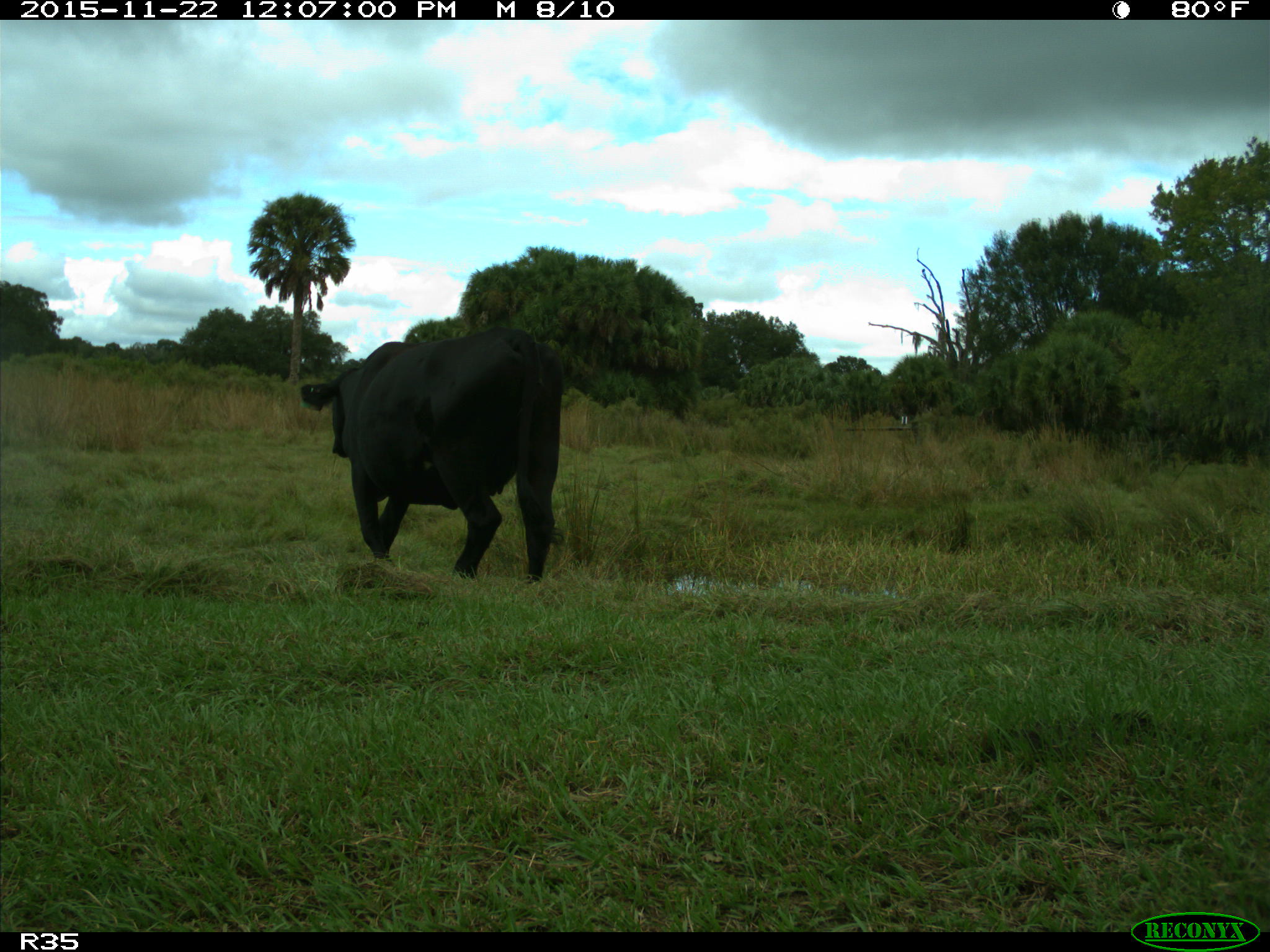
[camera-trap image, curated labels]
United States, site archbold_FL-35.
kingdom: Animalia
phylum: Chordata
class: Mammalia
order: Artiodactyla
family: Bovidae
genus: Bos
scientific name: Bos taurus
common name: domestic cow